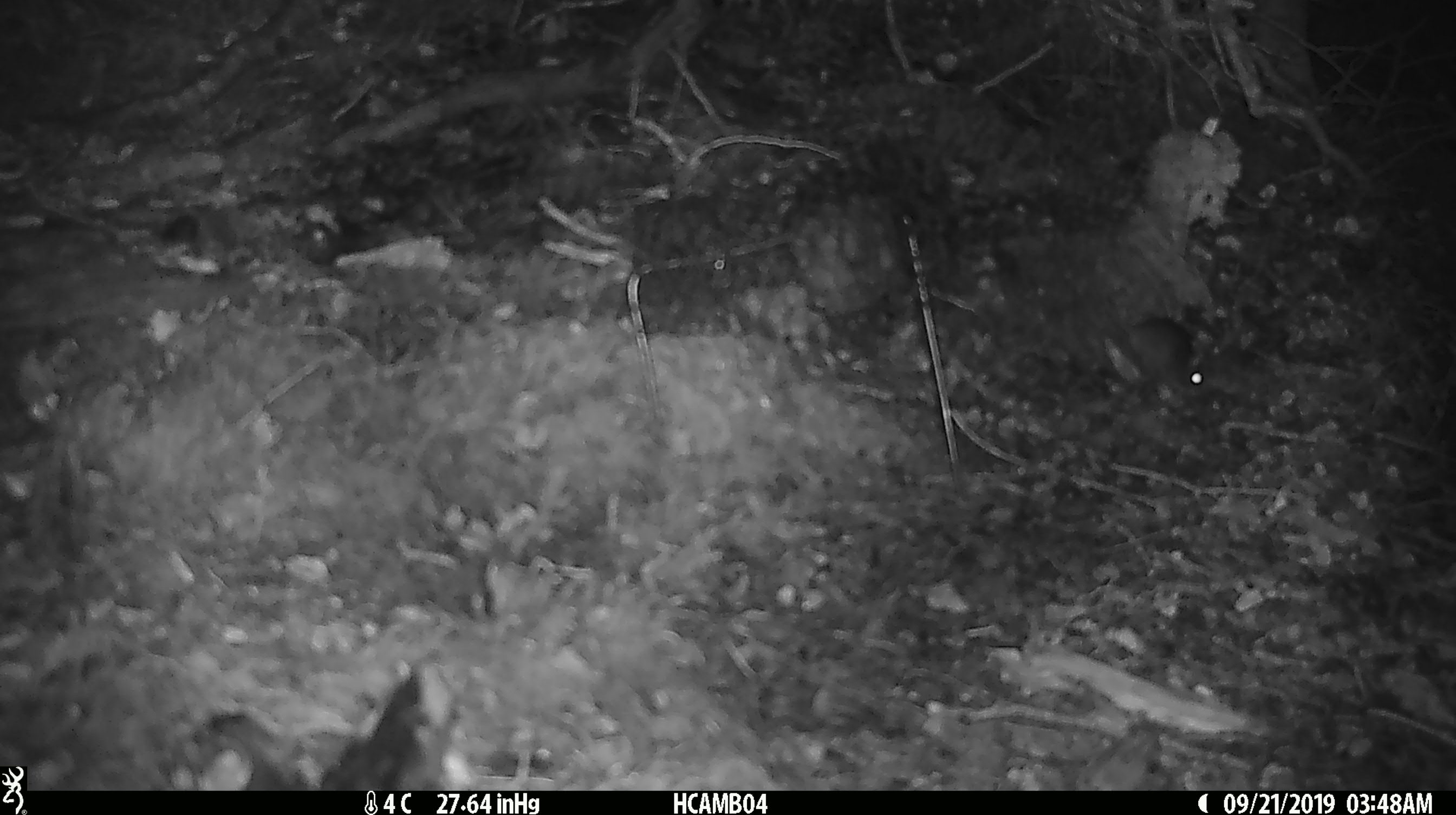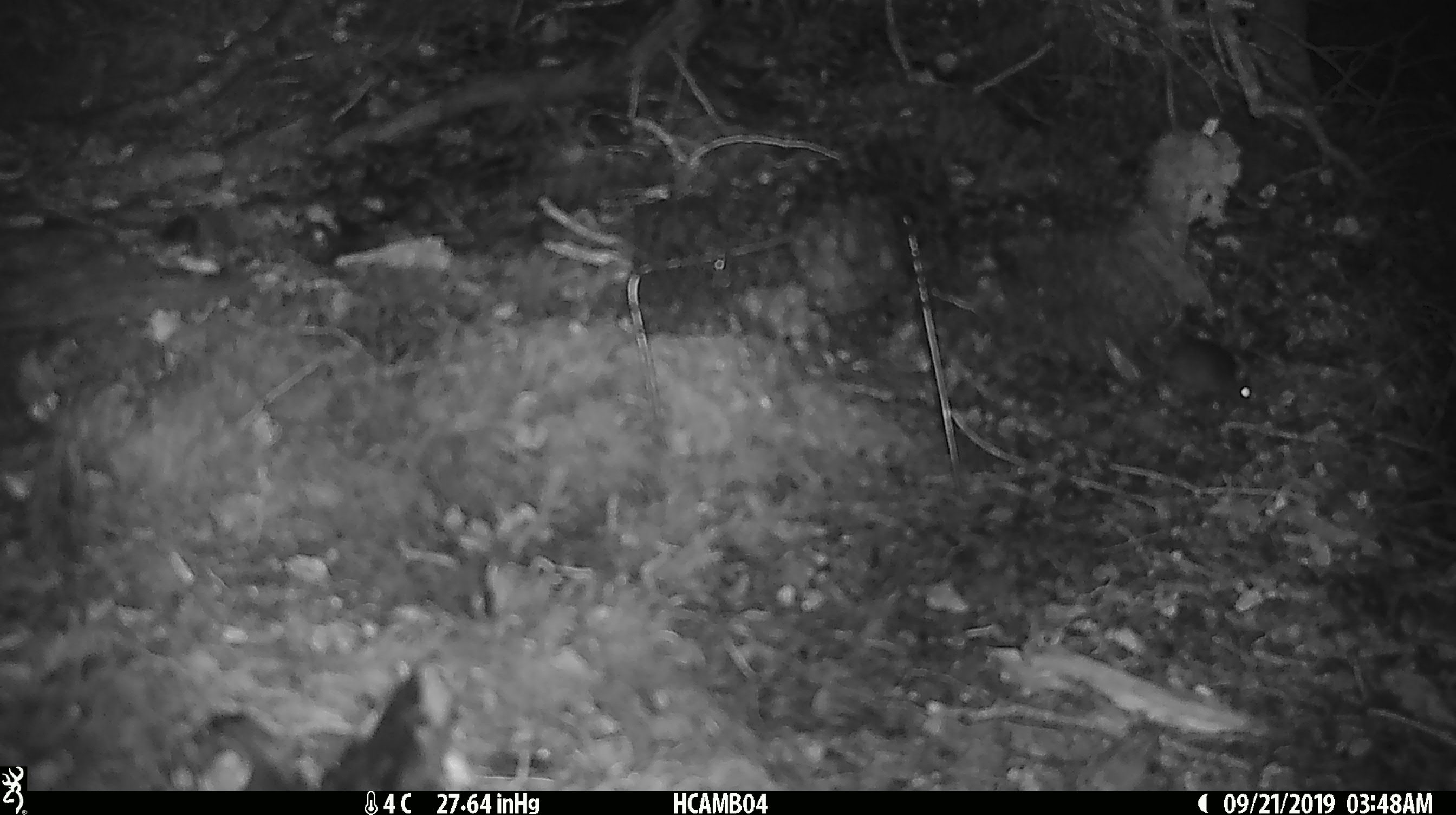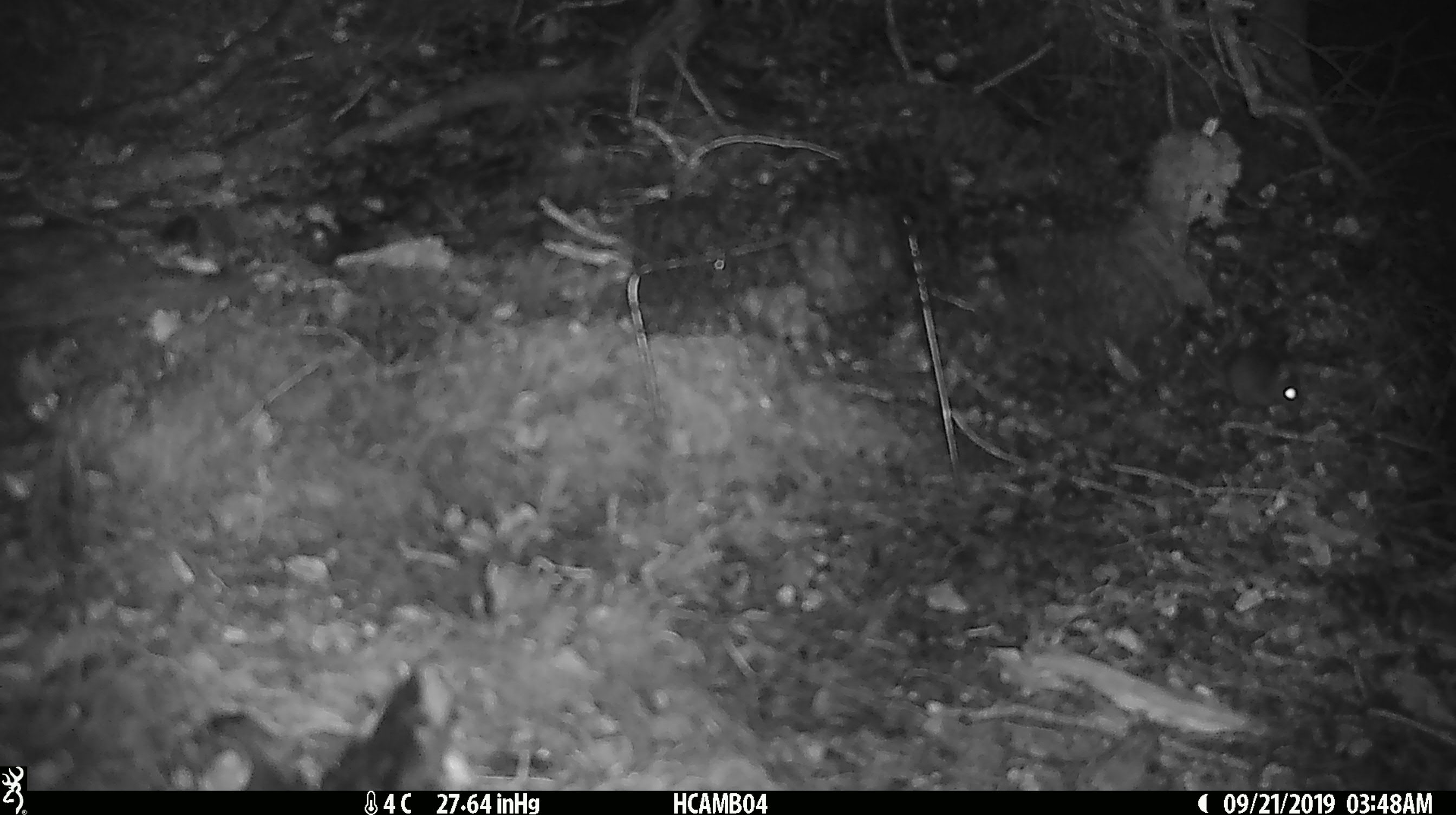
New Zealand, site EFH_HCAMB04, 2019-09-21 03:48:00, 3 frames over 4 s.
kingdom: Animalia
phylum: Chordata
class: Mammalia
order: Rodentia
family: Muridae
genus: Mus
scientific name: Mus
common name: mouse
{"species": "mouse (Mus)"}